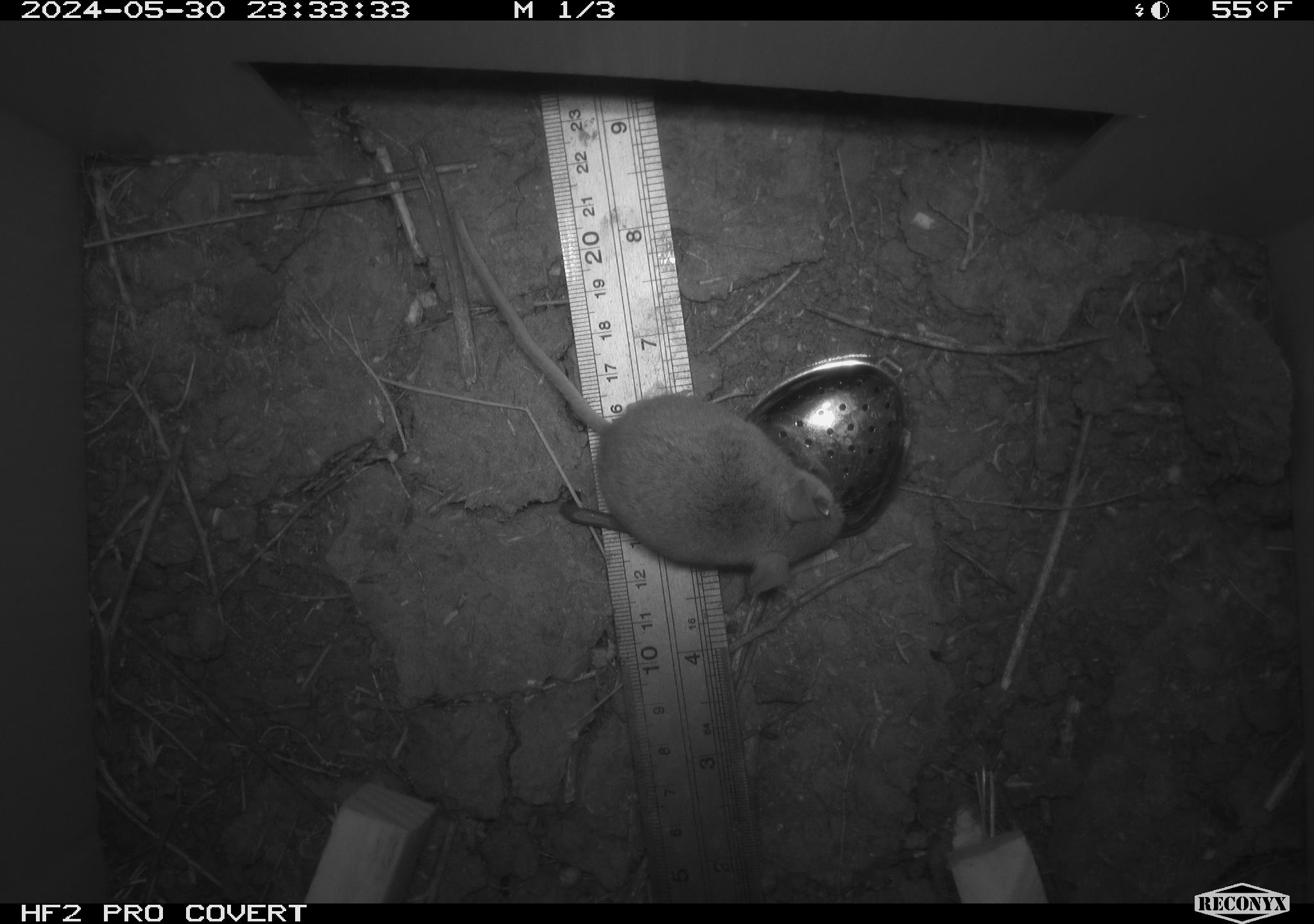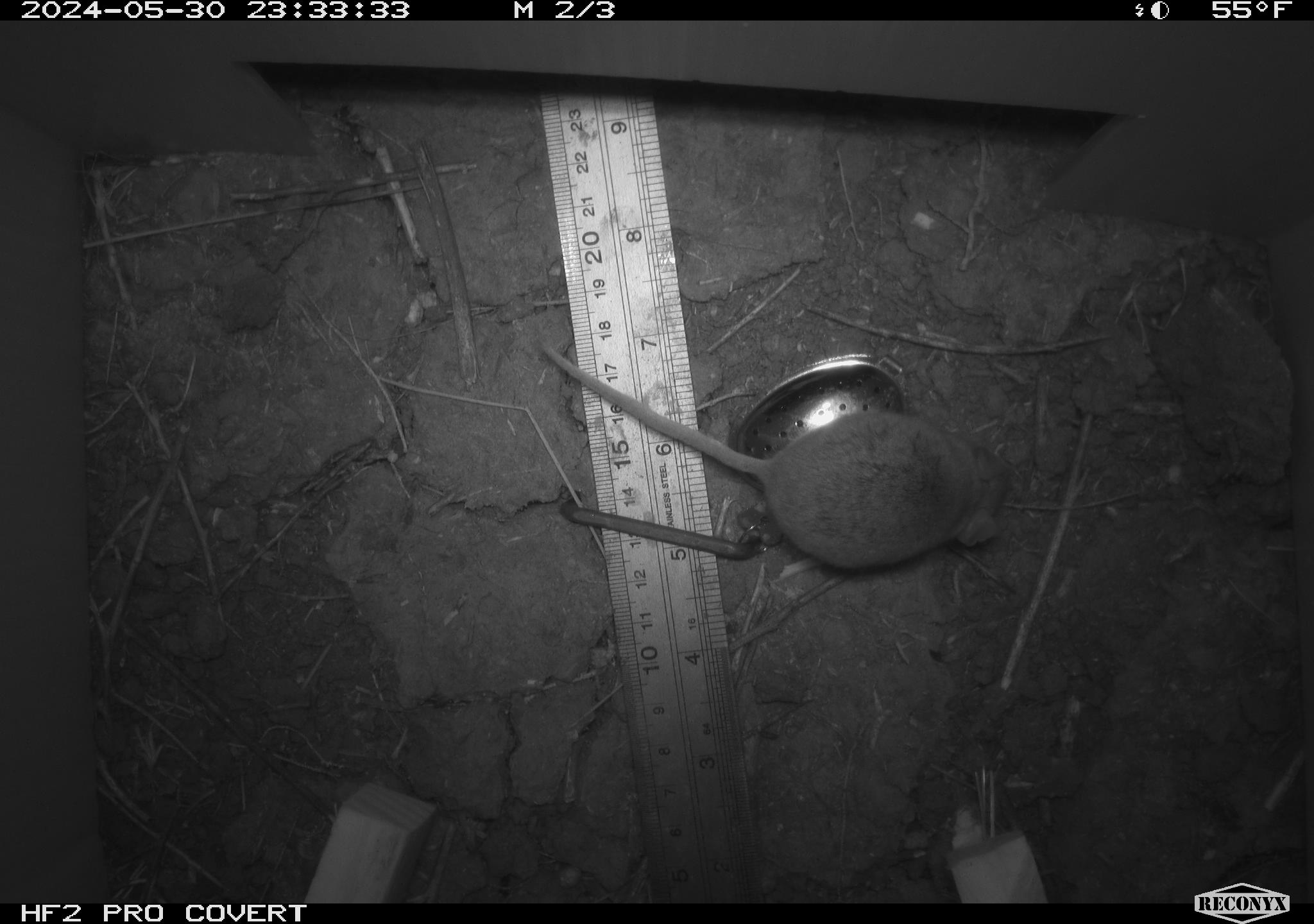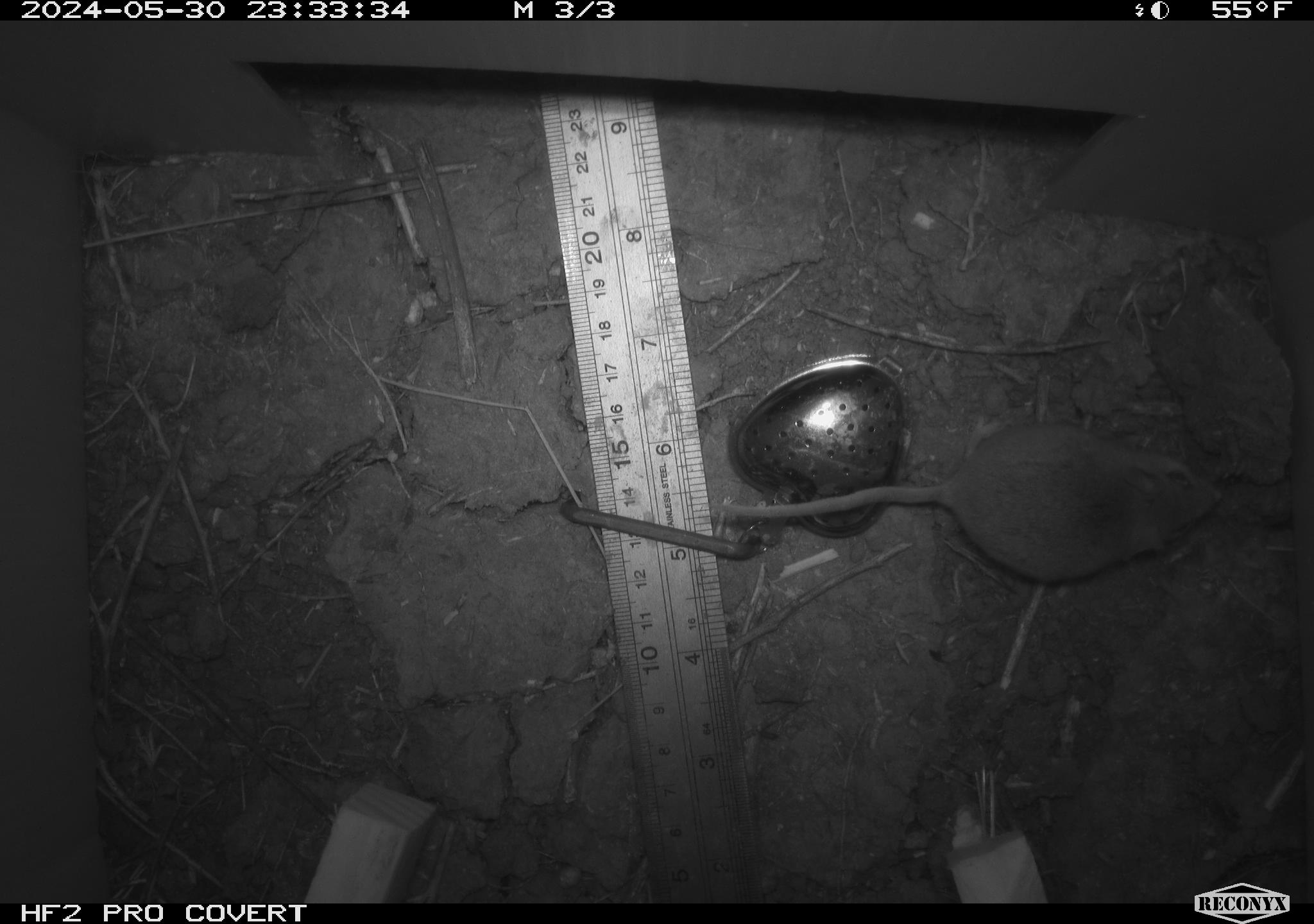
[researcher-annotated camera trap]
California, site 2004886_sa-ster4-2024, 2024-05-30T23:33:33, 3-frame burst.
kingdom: Animalia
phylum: Chordata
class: Mammalia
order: Rodentia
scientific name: Rodentia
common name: mouse species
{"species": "mouse species (Rodentia)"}